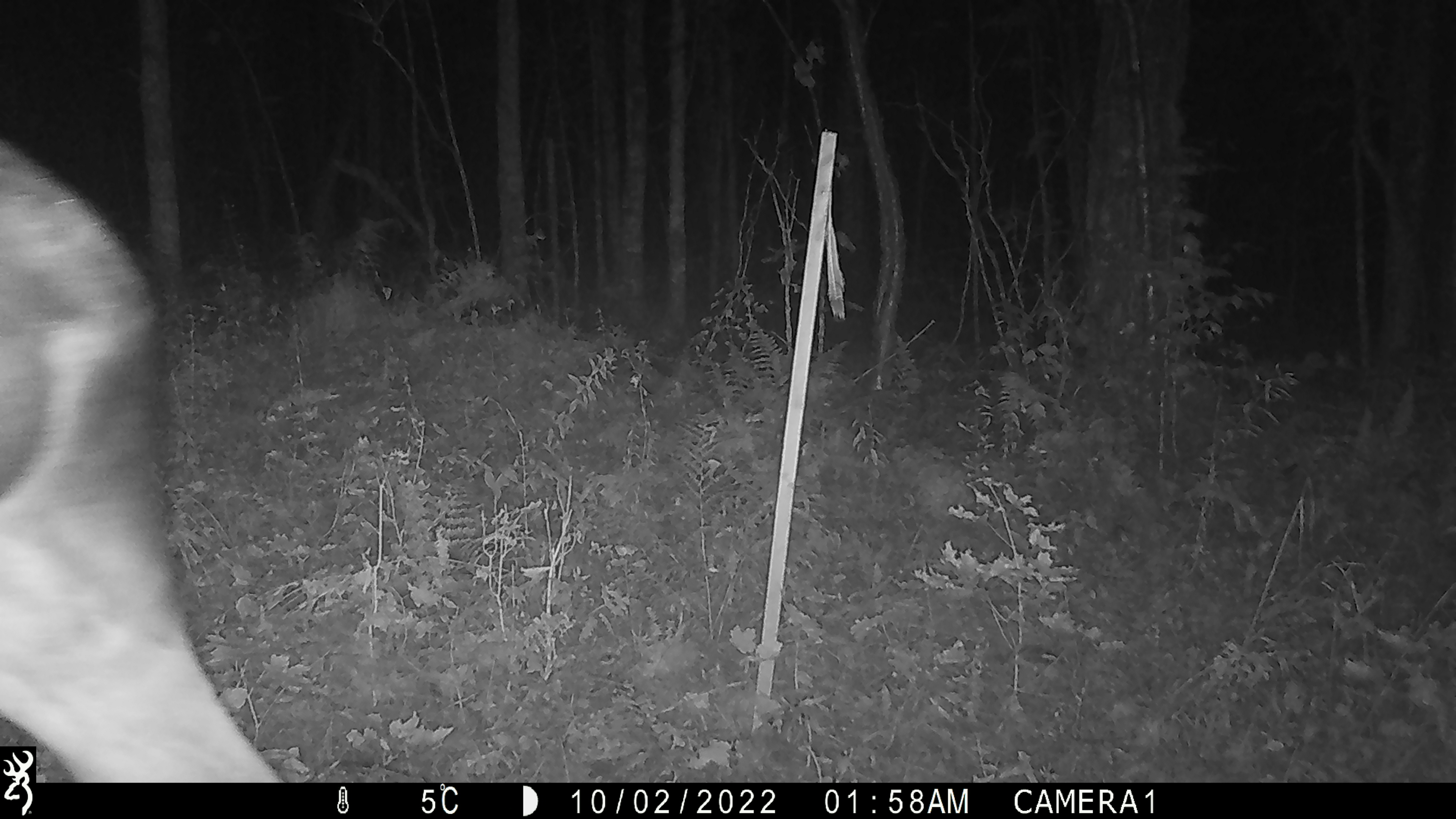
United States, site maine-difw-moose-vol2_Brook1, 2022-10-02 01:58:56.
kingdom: Animalia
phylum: Chordata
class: Mammalia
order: Artiodactyla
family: Cervidae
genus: Alces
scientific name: Alces alces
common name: moose